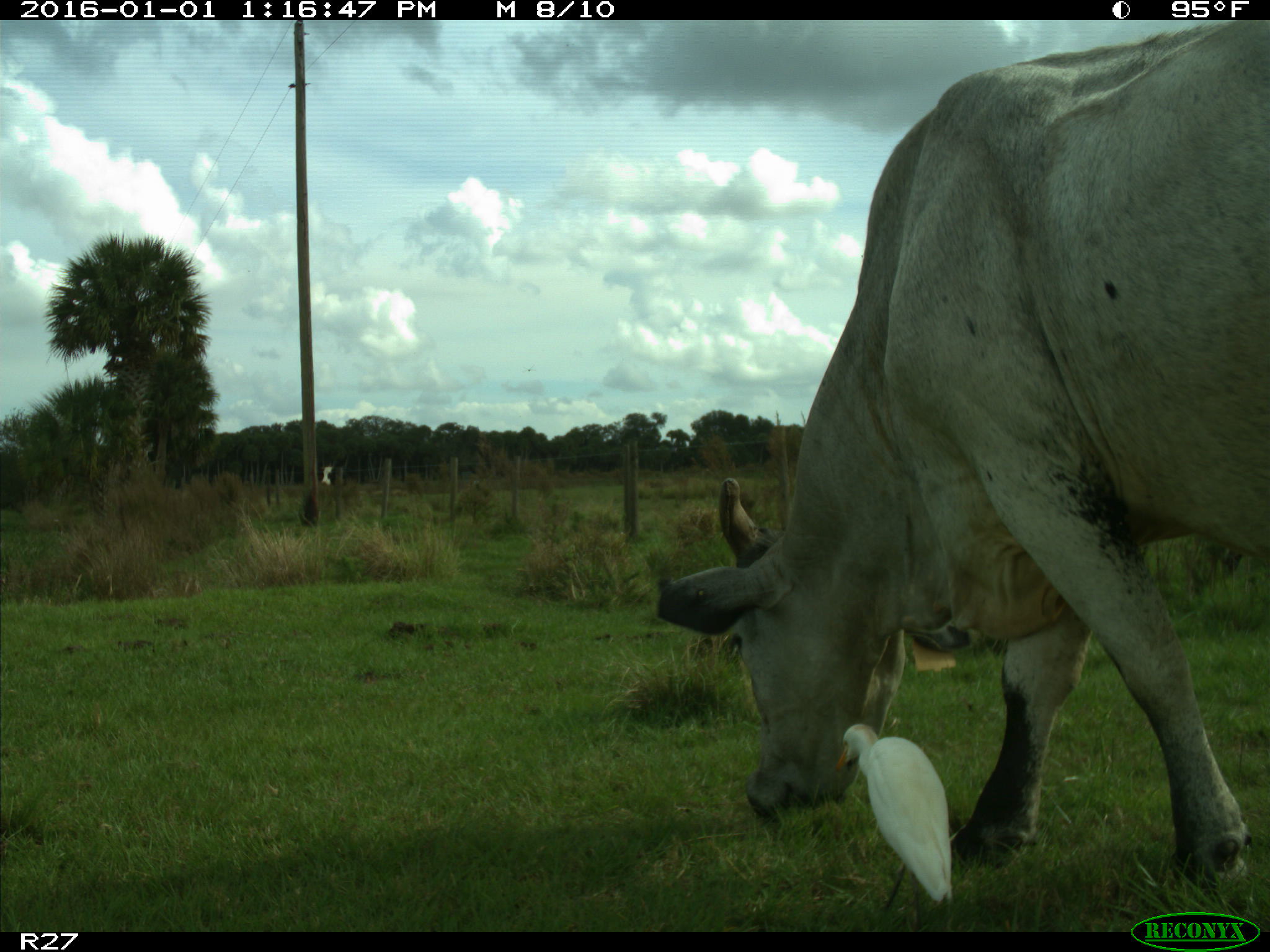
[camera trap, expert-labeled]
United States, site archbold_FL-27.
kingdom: Animalia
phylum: Chordata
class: Mammalia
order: Artiodactyla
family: Bovidae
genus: Bos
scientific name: Bos taurus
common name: domestic cow